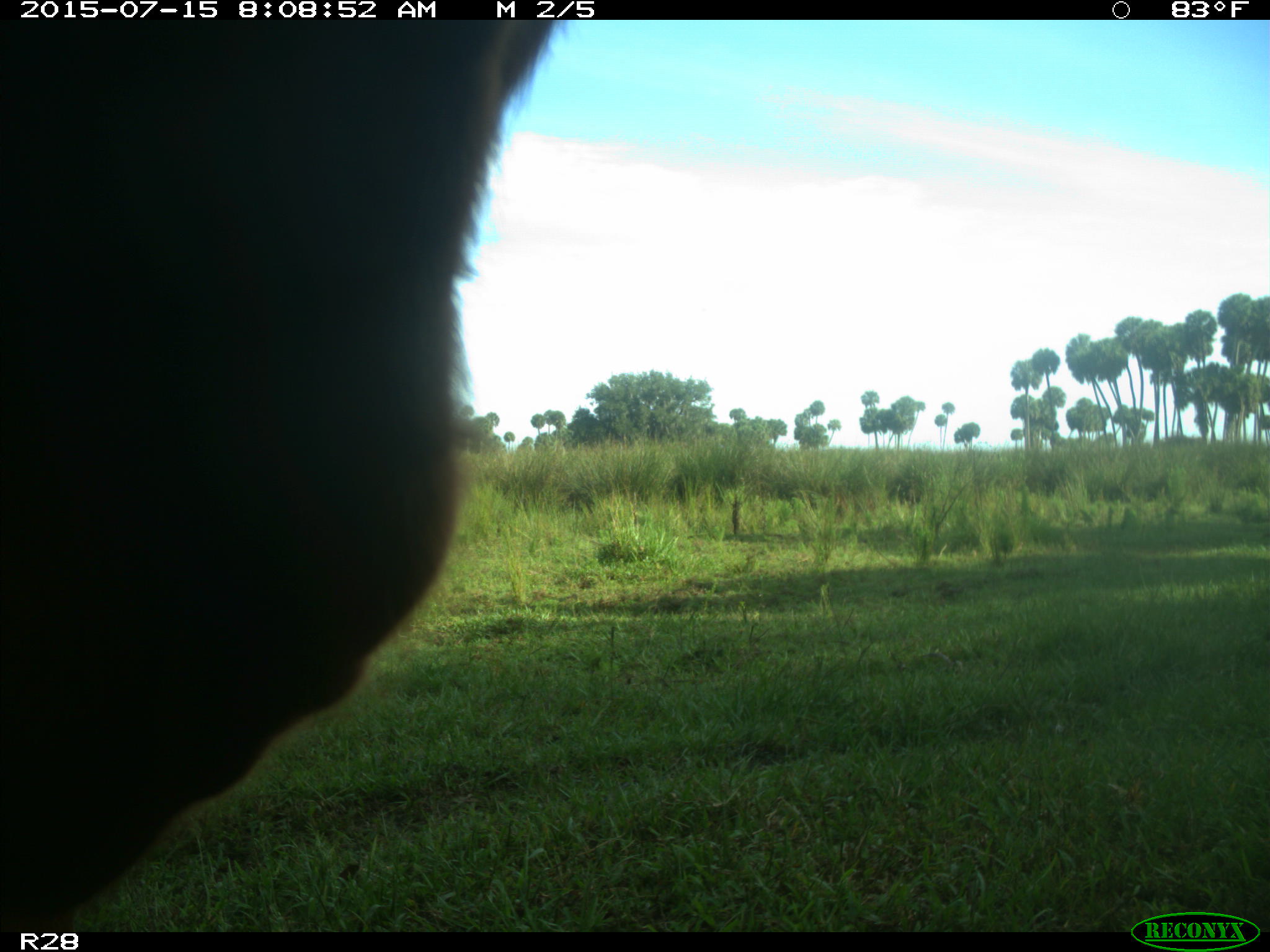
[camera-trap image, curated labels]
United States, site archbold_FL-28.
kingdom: Animalia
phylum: Chordata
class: Mammalia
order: Artiodactyla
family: Bovidae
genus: Bos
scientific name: Bos taurus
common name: domestic cow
Bos taurus (domestic cow).